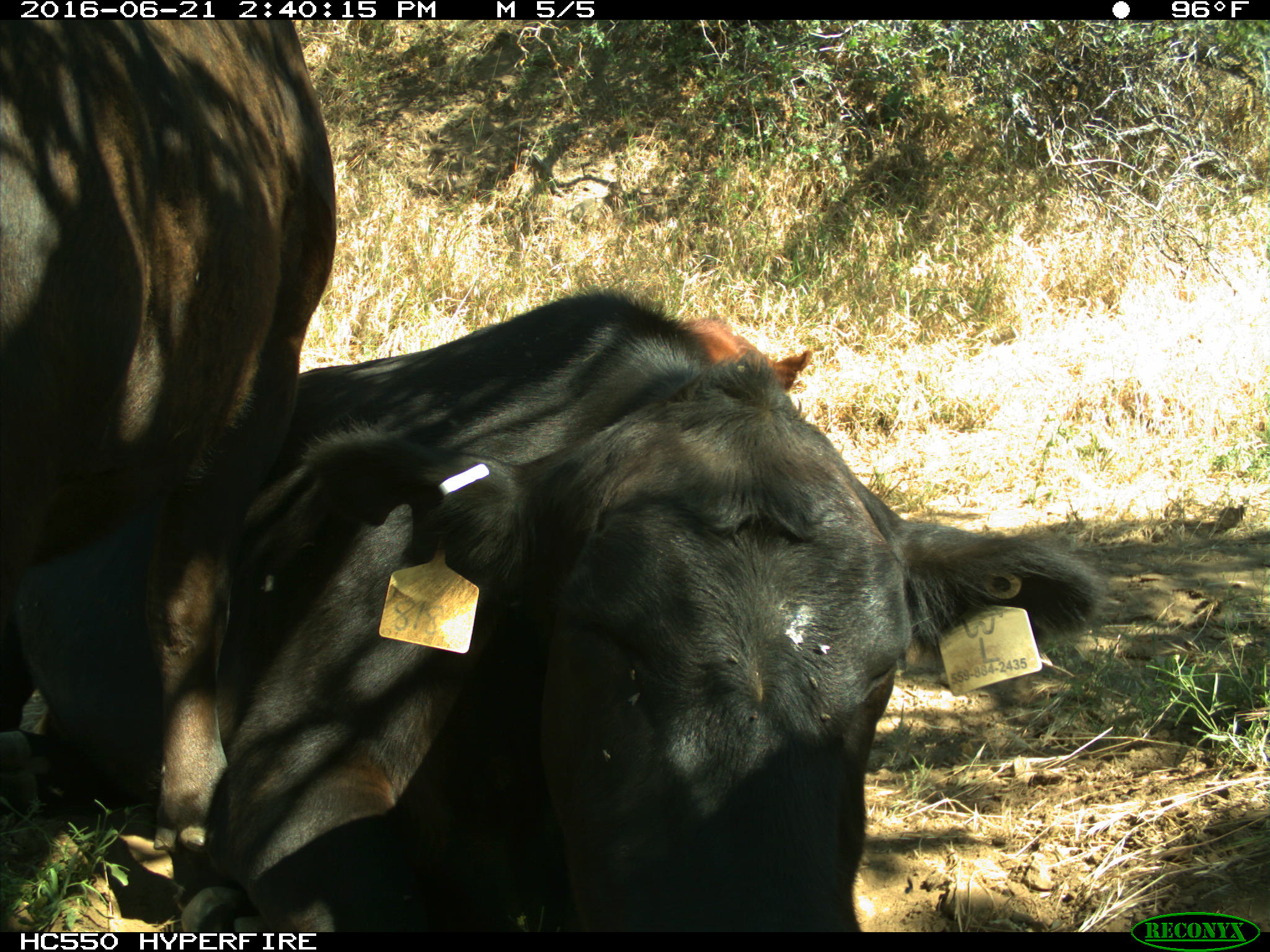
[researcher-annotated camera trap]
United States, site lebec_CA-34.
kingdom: Animalia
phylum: Chordata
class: Mammalia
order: Artiodactyla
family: Bovidae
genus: Bos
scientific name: Bos taurus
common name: domestic cow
Bos taurus (domestic cow).